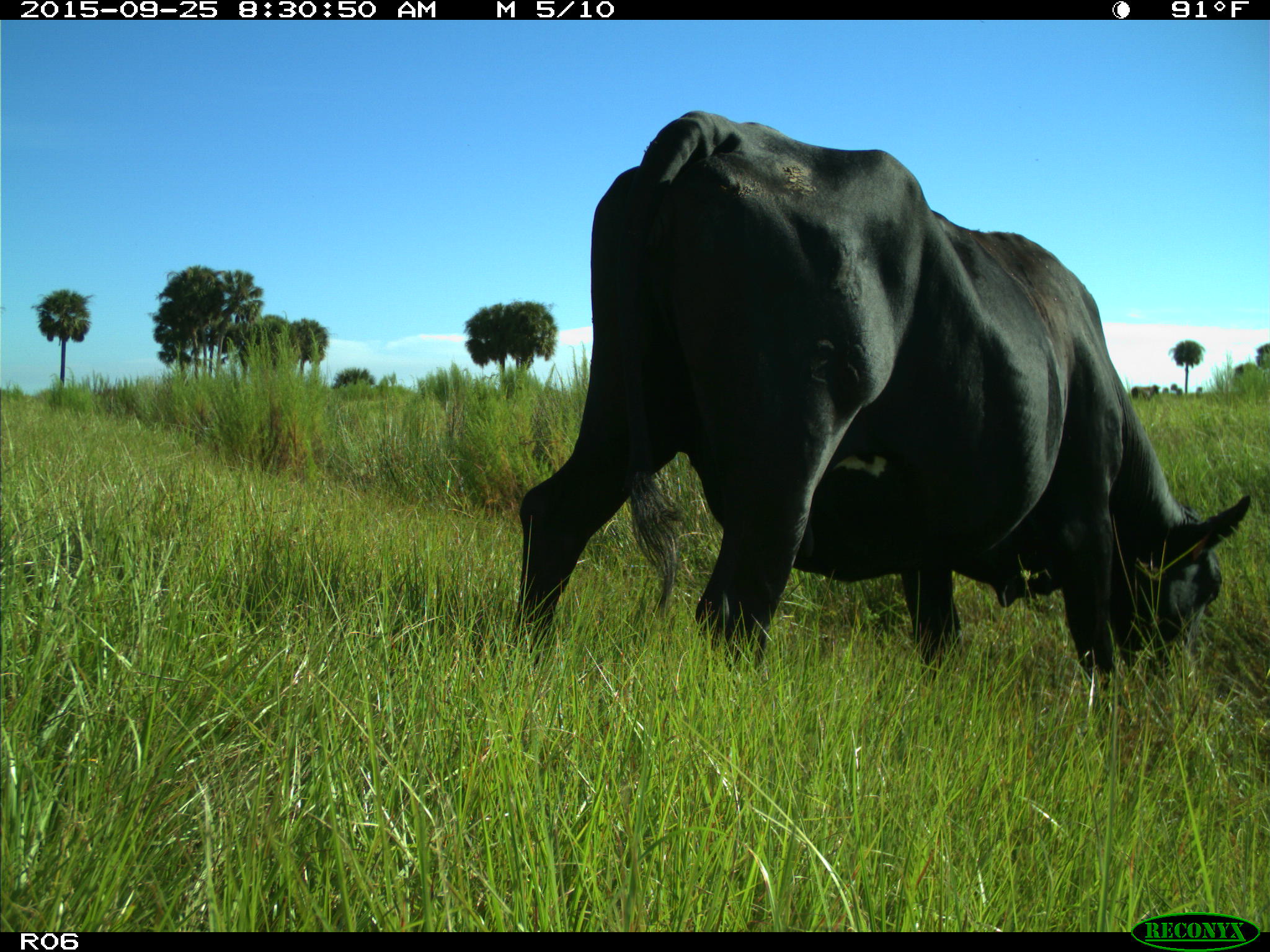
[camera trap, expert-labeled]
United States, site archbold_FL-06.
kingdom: Animalia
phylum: Chordata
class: Mammalia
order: Artiodactyla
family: Bovidae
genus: Bos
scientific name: Bos taurus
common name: domestic cow